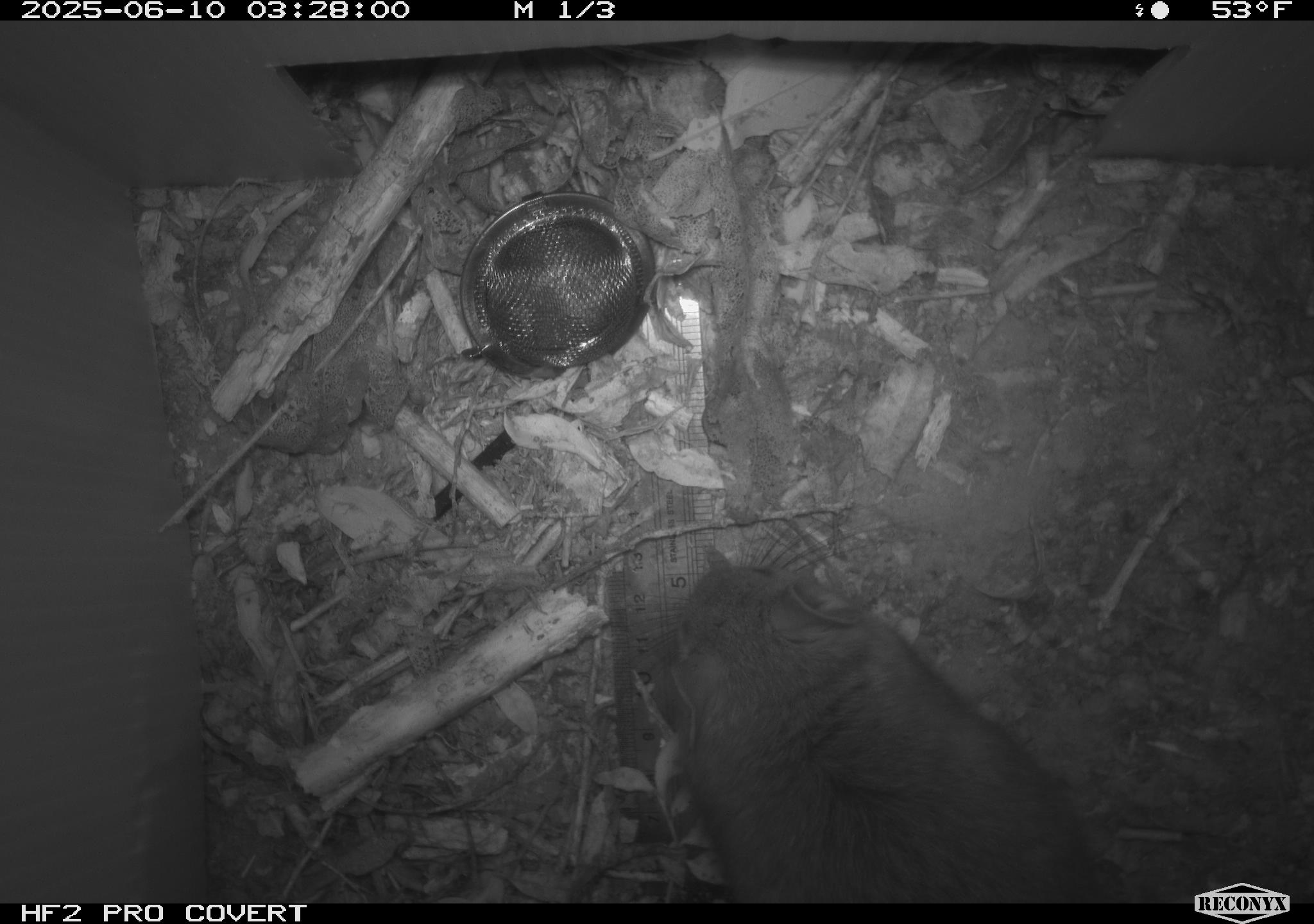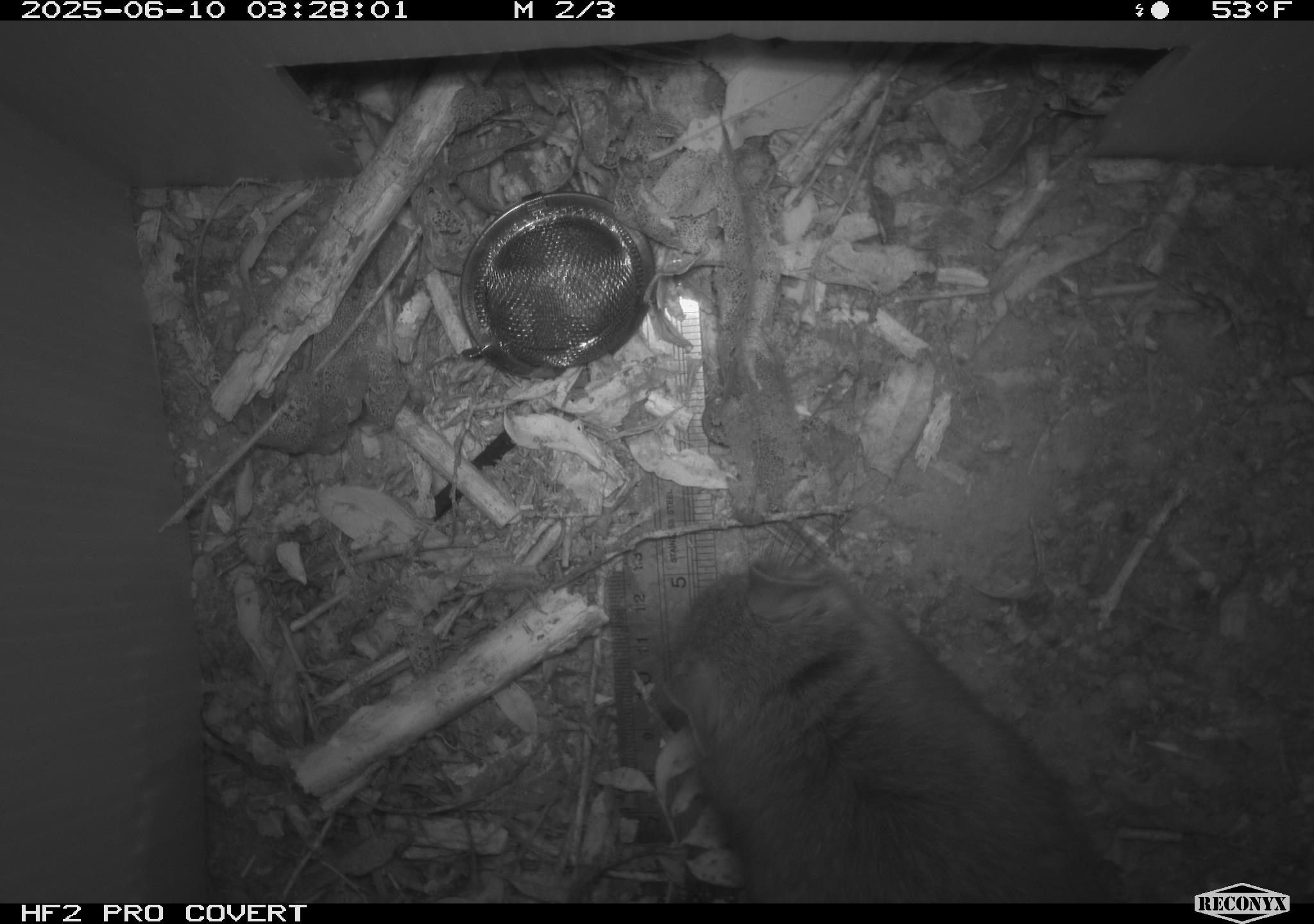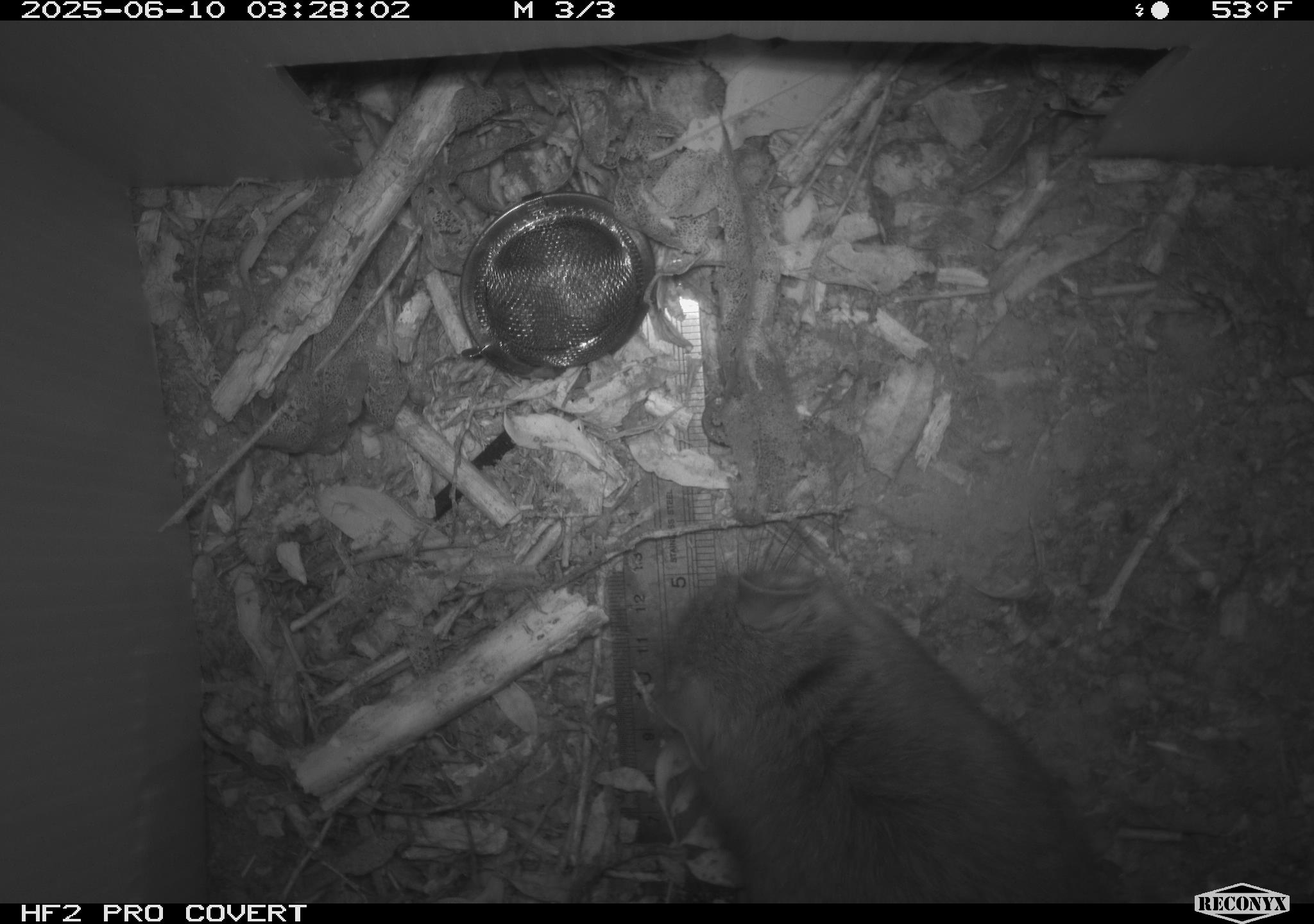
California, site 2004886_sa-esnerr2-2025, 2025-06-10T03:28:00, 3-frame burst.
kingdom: Animalia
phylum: Chordata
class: Mammalia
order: Rodentia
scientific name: Rodentia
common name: rodent